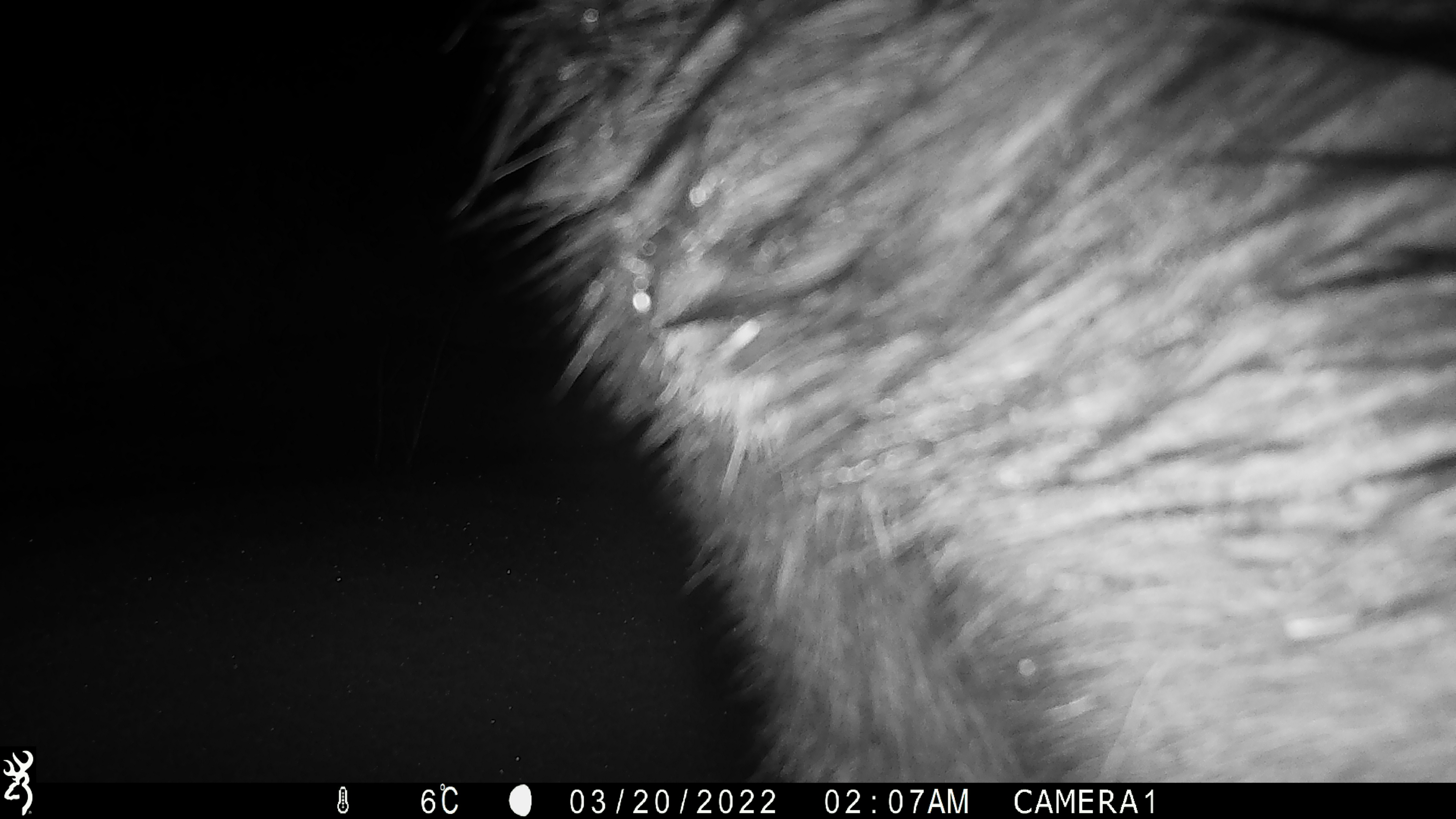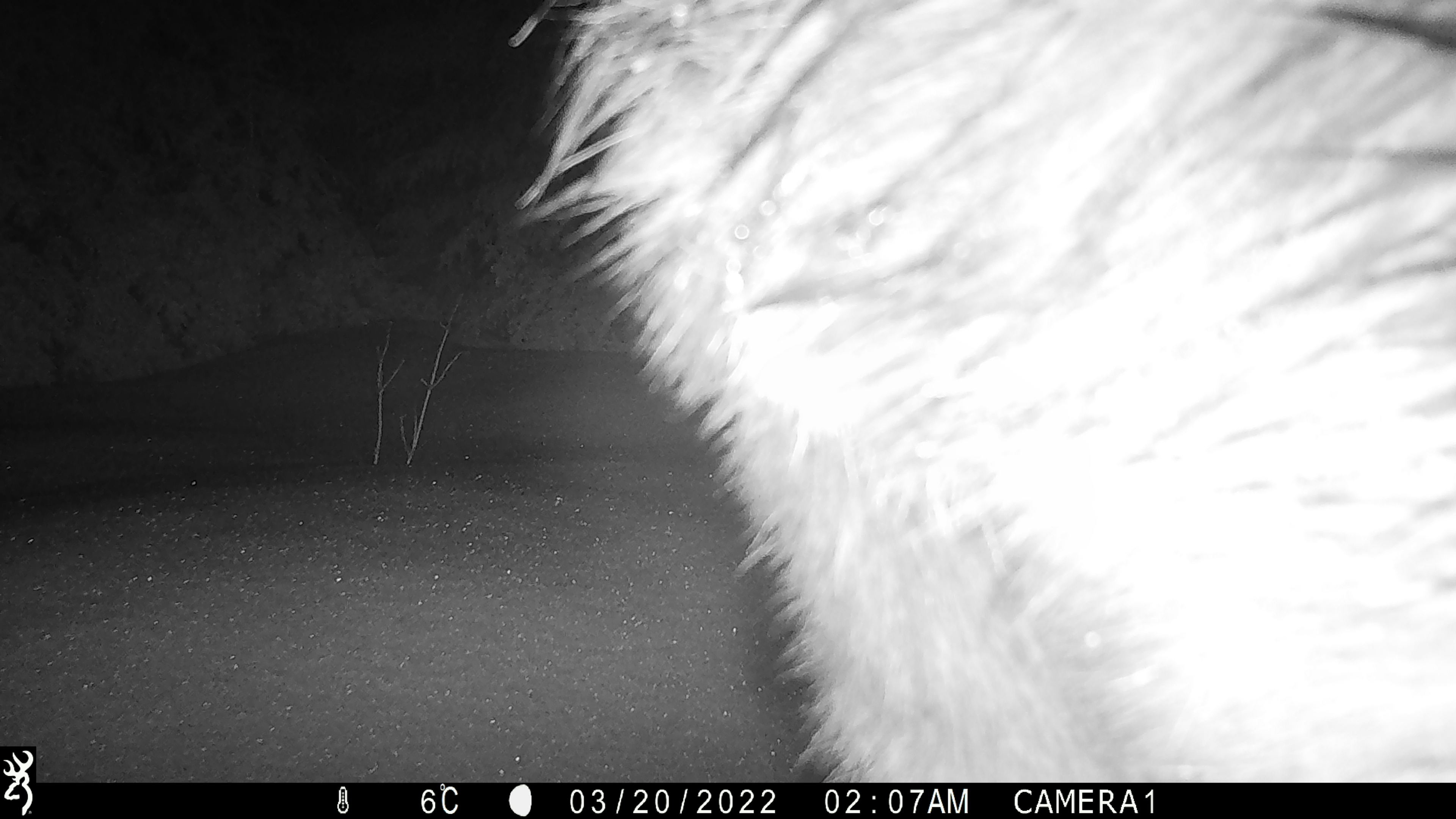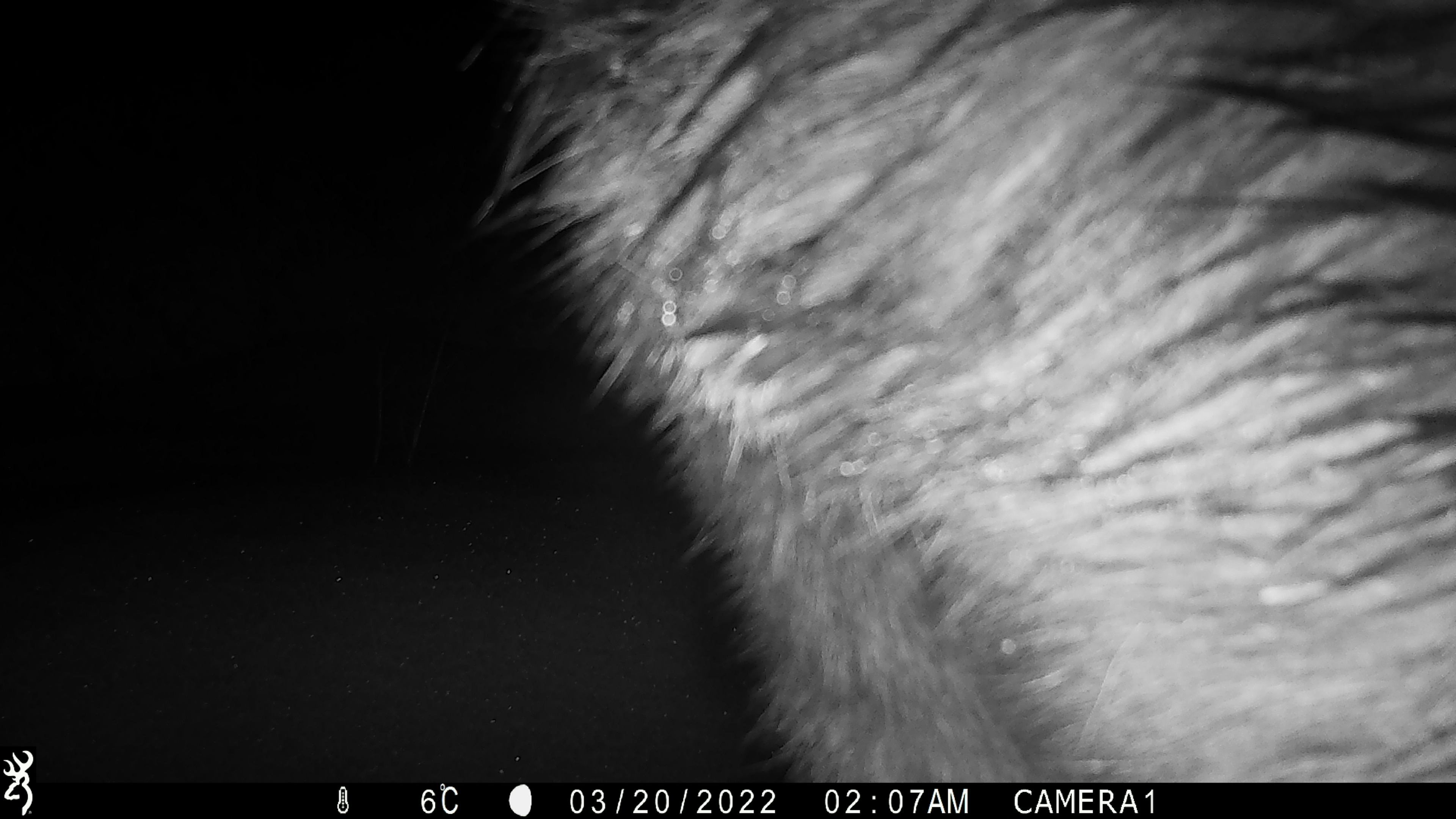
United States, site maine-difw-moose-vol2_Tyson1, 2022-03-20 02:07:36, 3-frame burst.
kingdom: Animalia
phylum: Chordata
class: Mammalia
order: Artiodactyla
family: Cervidae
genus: Alces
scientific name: Alces alces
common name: moose